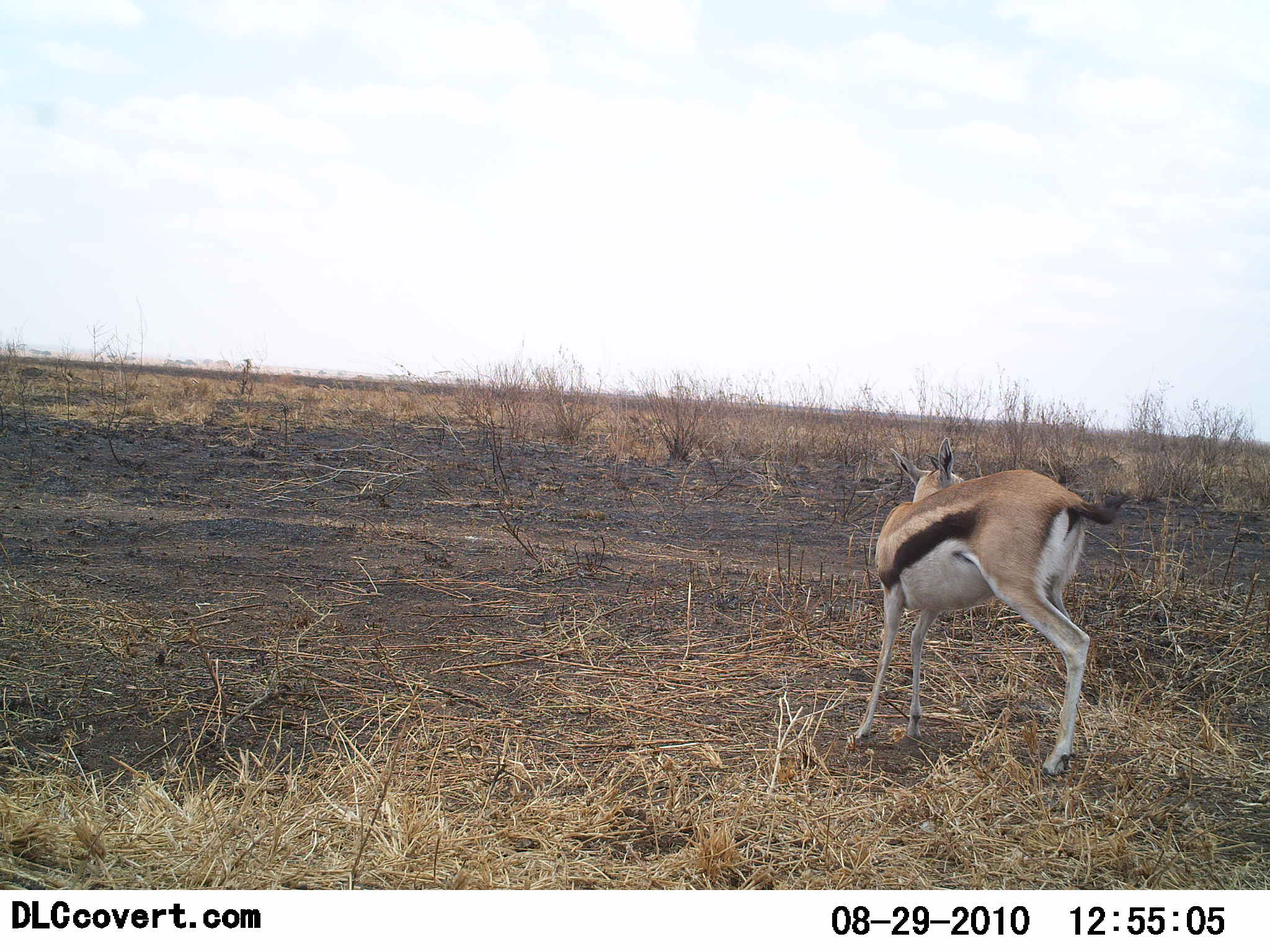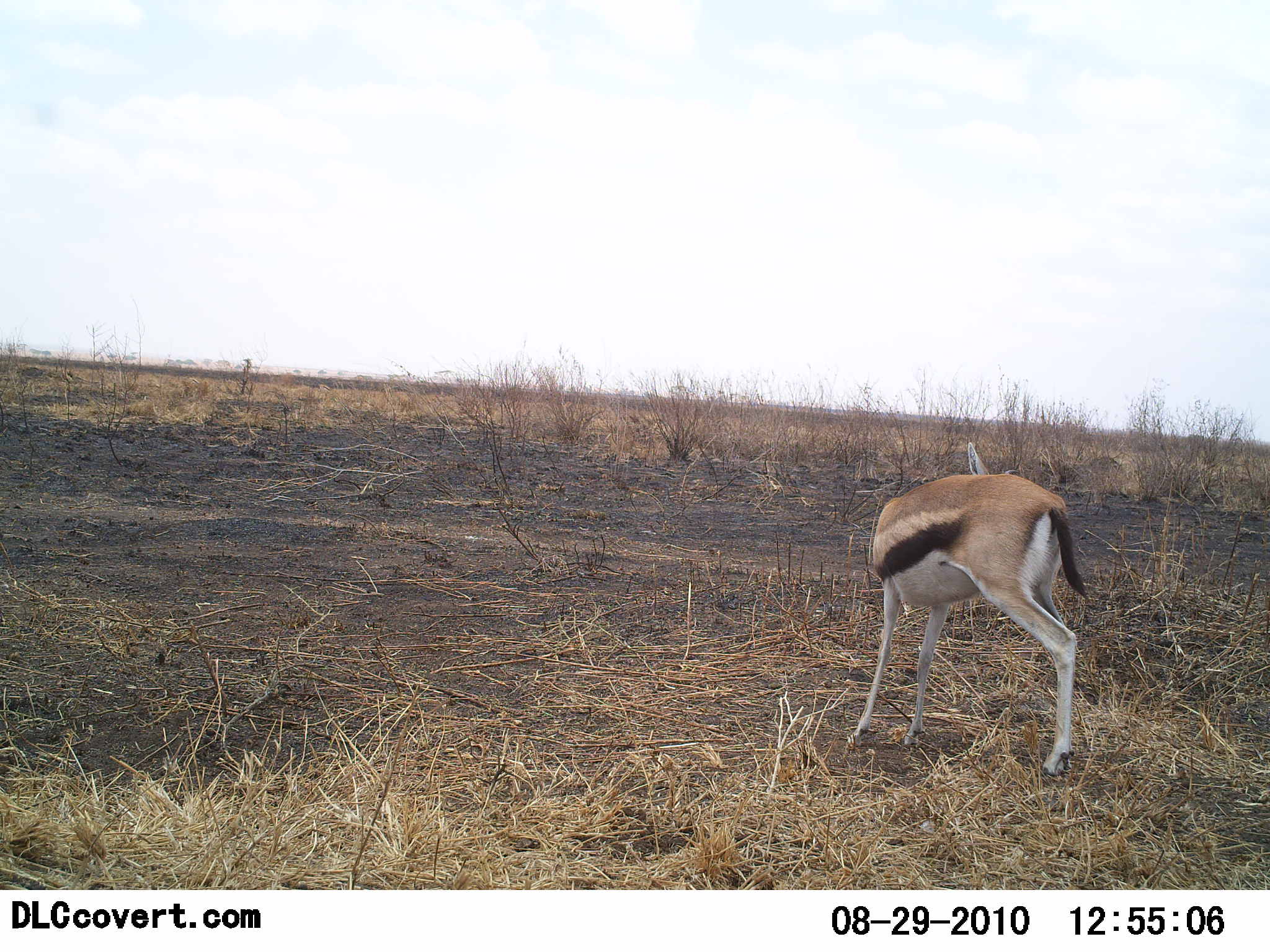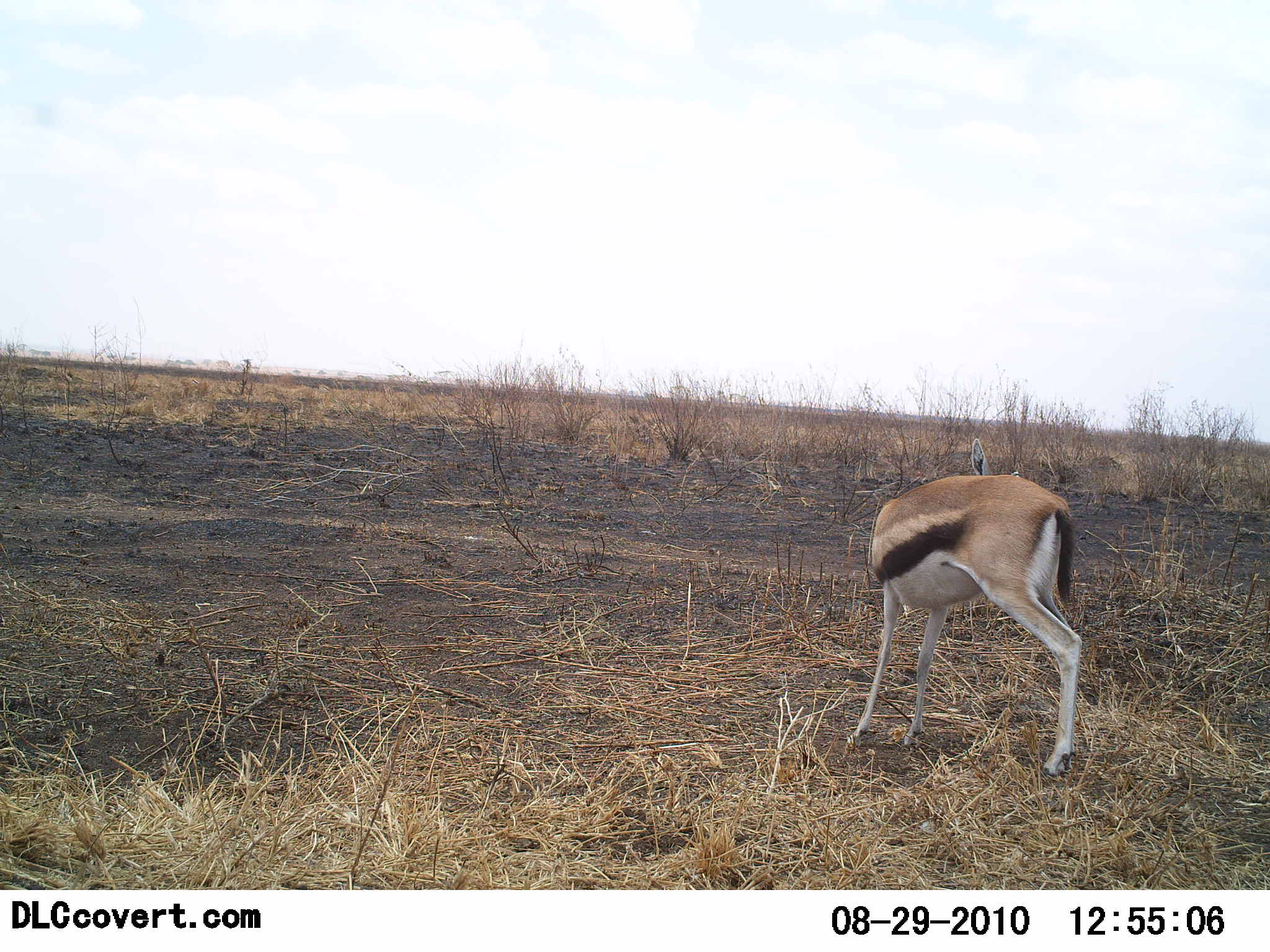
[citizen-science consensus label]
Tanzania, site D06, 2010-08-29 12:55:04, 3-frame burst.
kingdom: Animalia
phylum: Chordata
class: Mammalia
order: Artiodactyla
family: Bovidae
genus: Eudorcas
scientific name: Eudorcas thomsonii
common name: thomson's gazelle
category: gazellethomsons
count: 1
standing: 80%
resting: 0%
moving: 13%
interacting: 20%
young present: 0%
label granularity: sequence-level